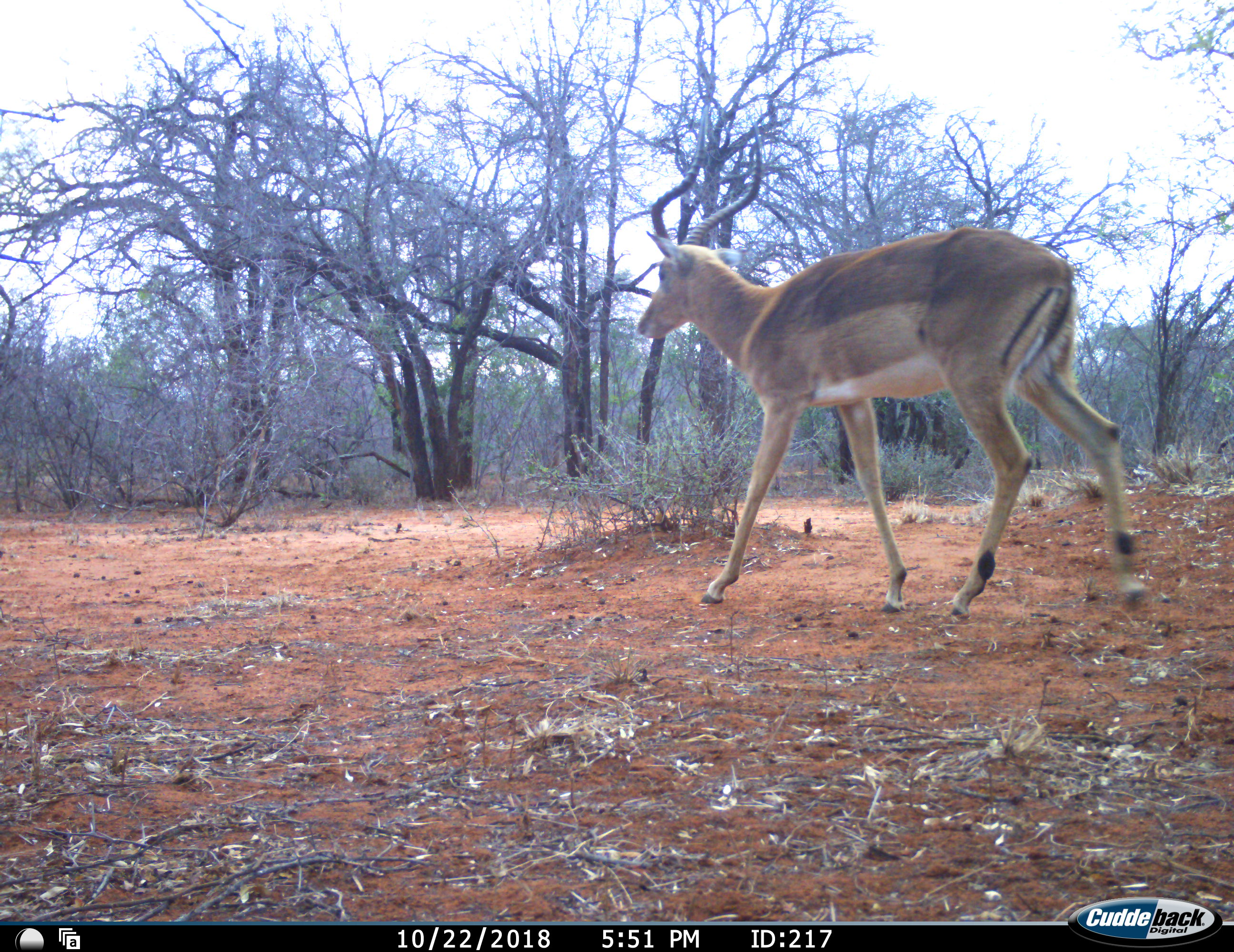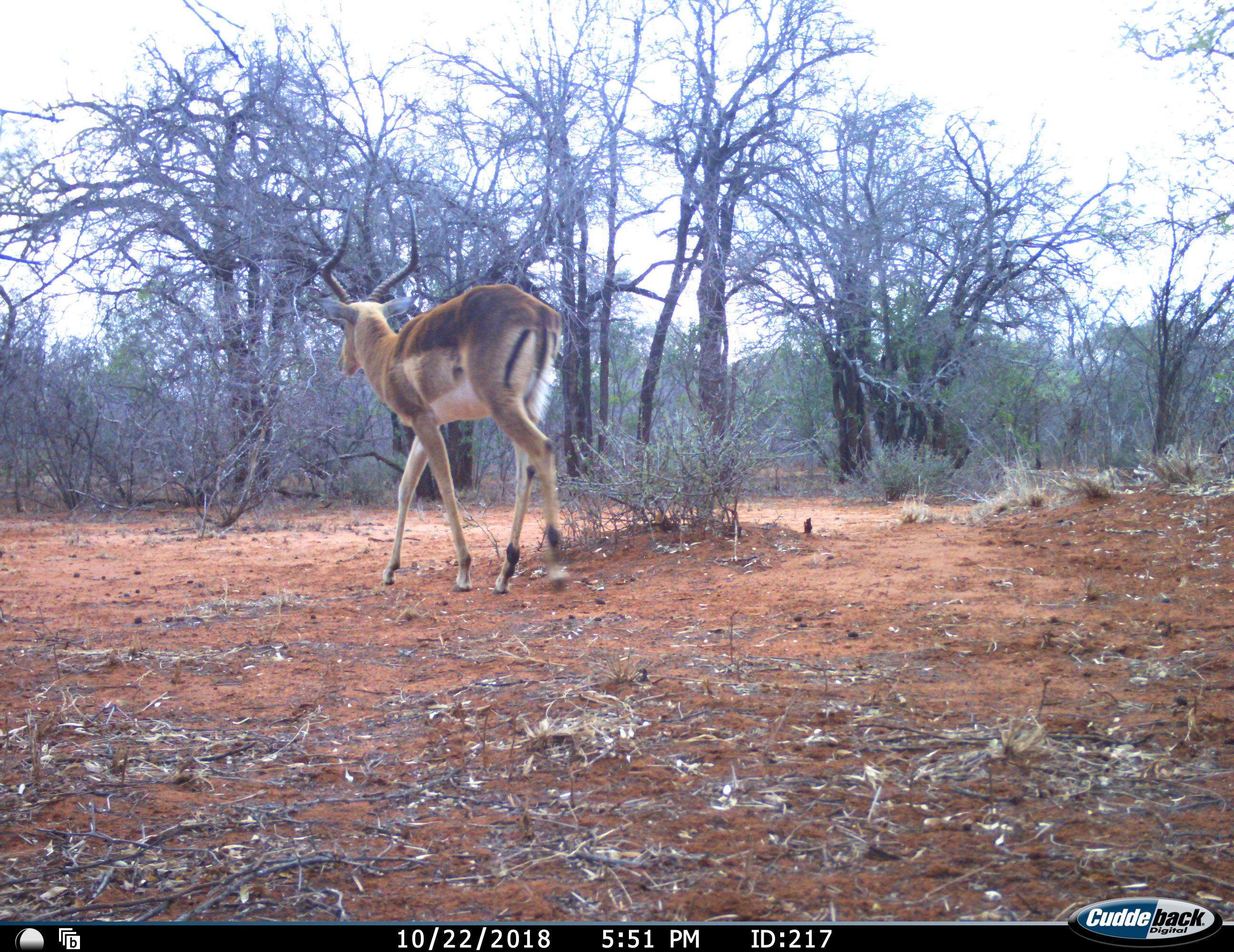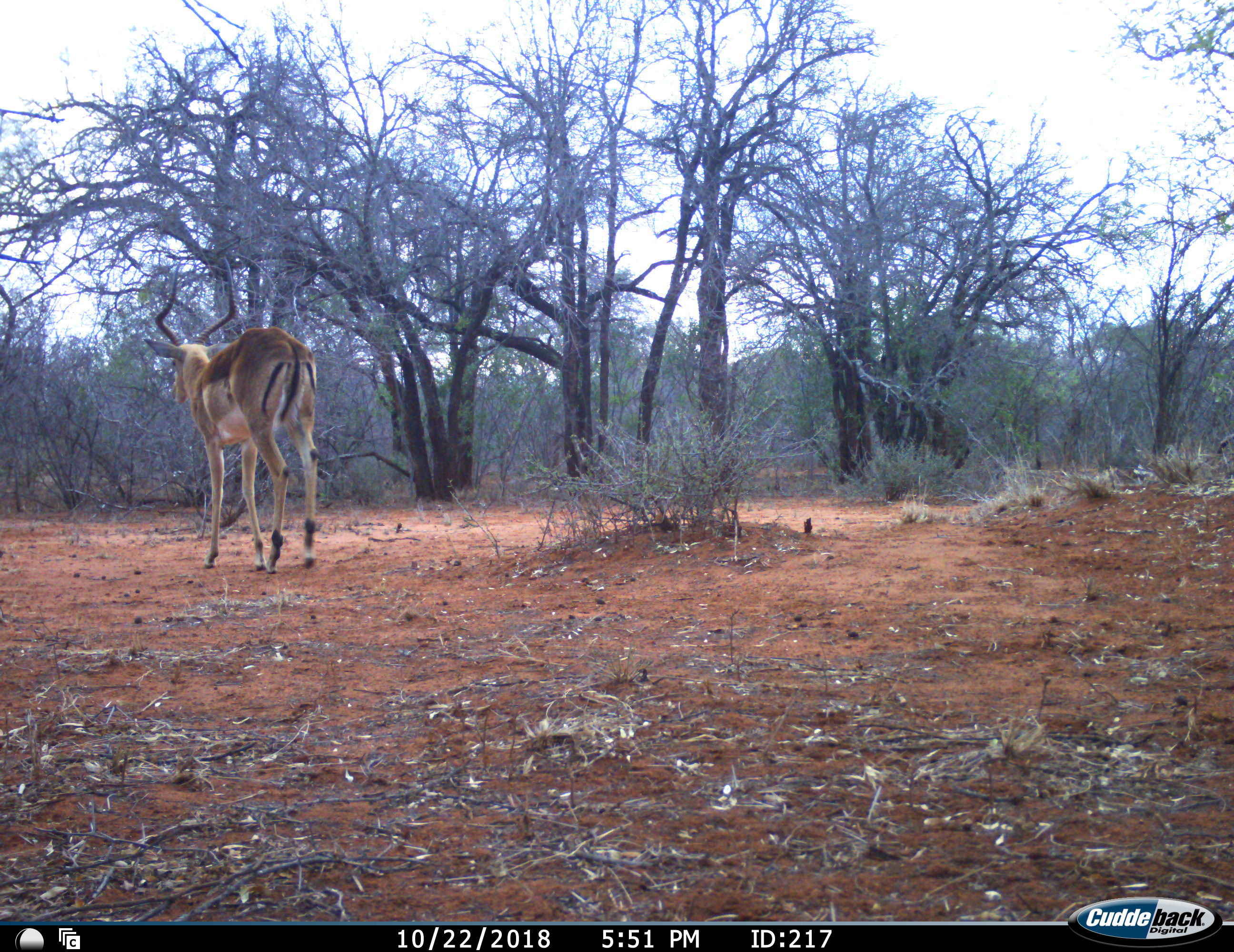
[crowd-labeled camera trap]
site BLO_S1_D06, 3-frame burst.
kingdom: Animalia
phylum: Chordata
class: Mammalia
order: Artiodactyla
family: Bovidae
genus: Aepyceros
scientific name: Aepyceros melampus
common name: impala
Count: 1.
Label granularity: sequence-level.